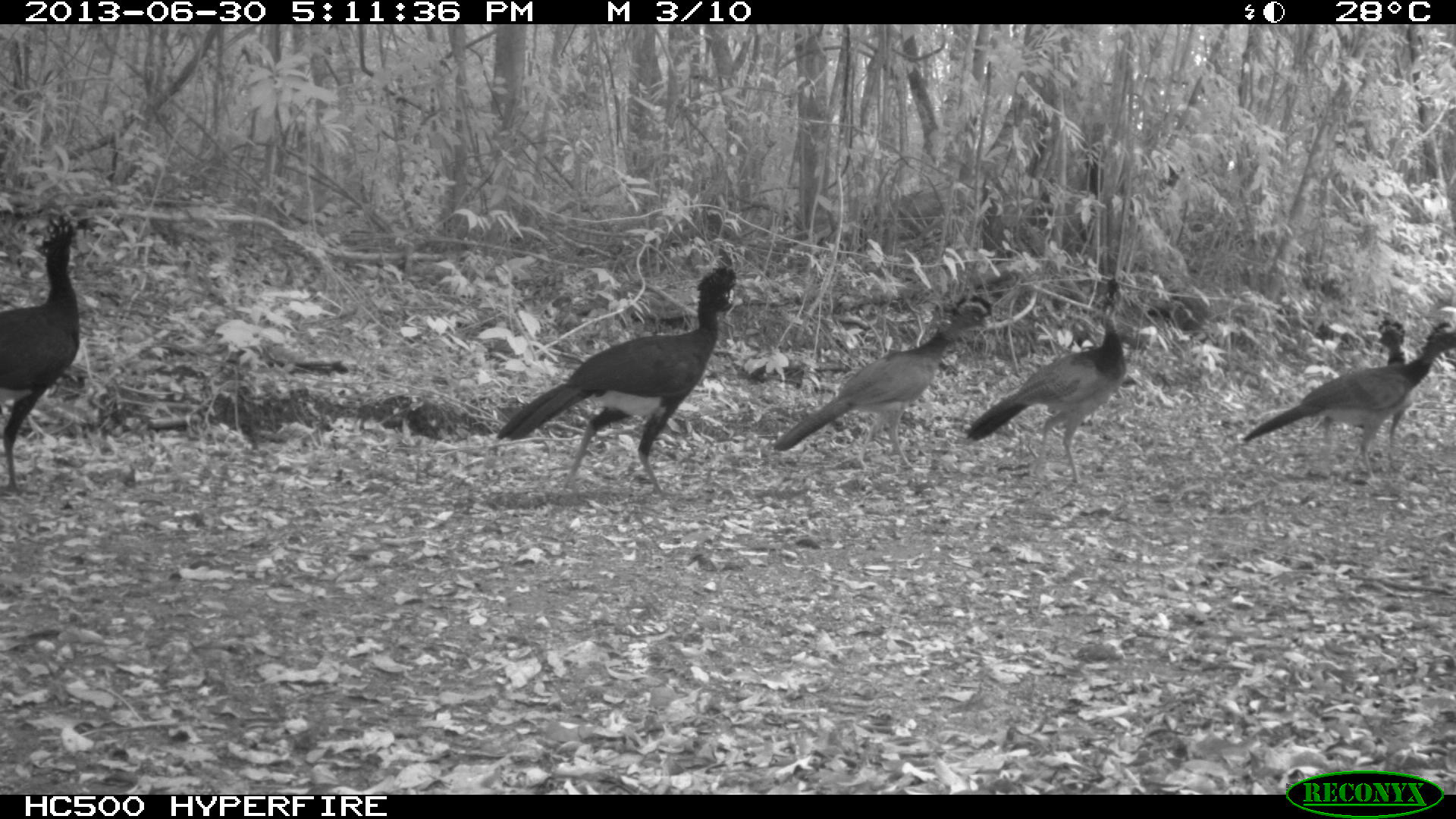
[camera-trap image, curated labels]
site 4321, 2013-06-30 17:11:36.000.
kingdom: Animalia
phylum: Chordata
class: Aves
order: Galliformes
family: Cracidae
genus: Crax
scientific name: Crax rubra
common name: great curassow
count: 6